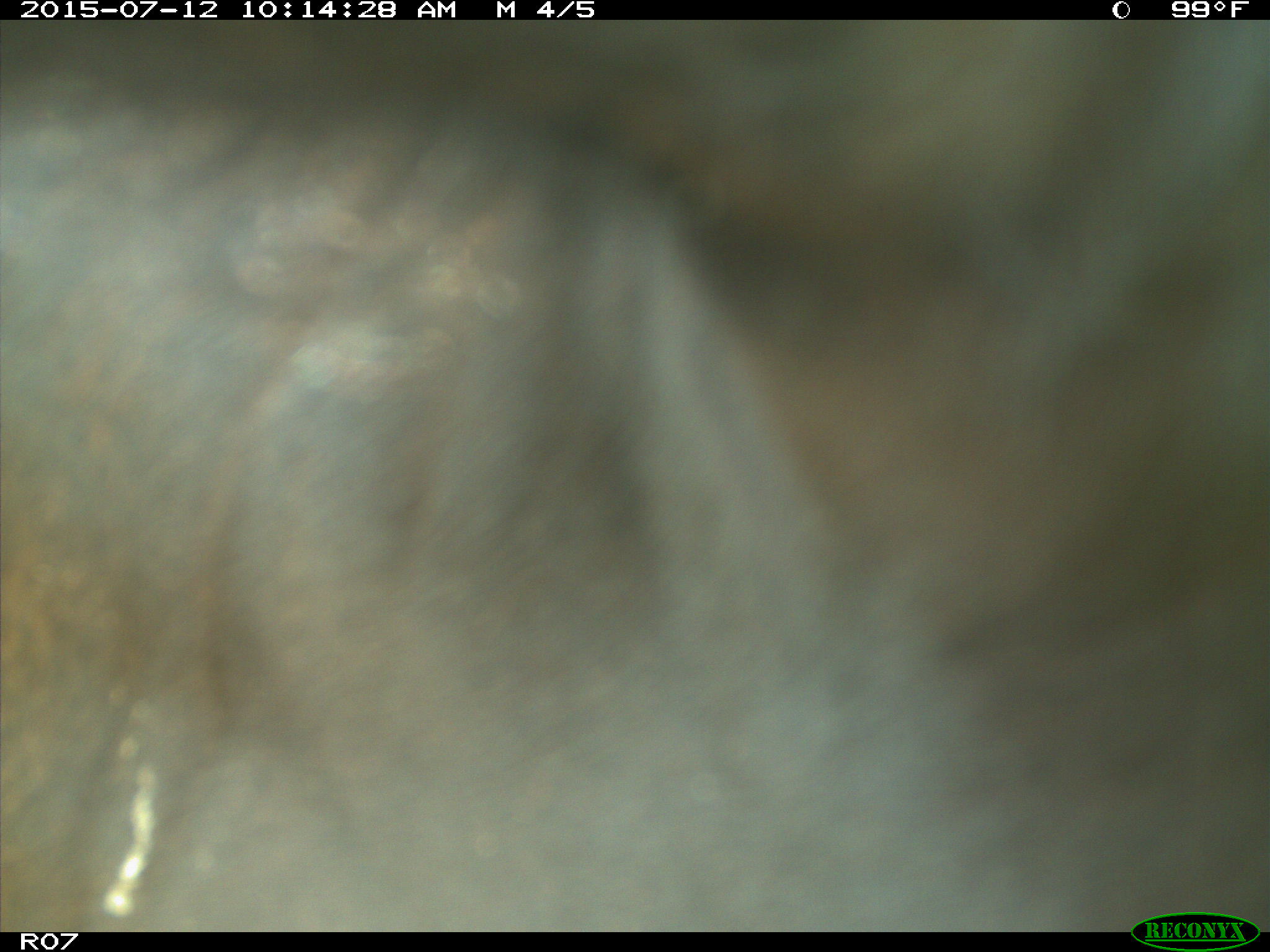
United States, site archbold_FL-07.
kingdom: Animalia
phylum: Chordata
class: Mammalia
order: Artiodactyla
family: Bovidae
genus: Bos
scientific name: Bos taurus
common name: domestic cow